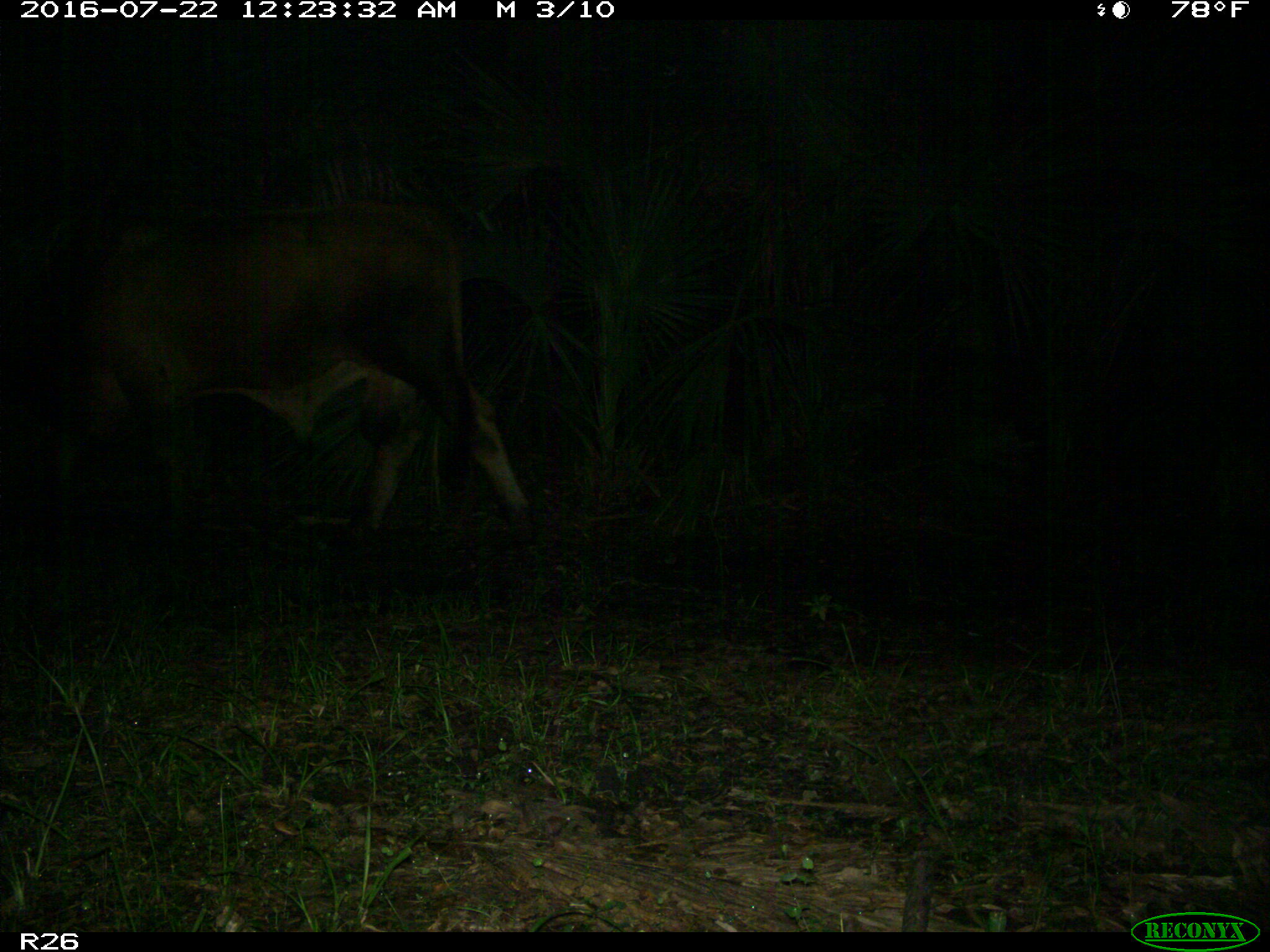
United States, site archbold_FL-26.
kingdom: Animalia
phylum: Chordata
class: Mammalia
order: Artiodactyla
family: Bovidae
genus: Bos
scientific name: Bos taurus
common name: domestic cow